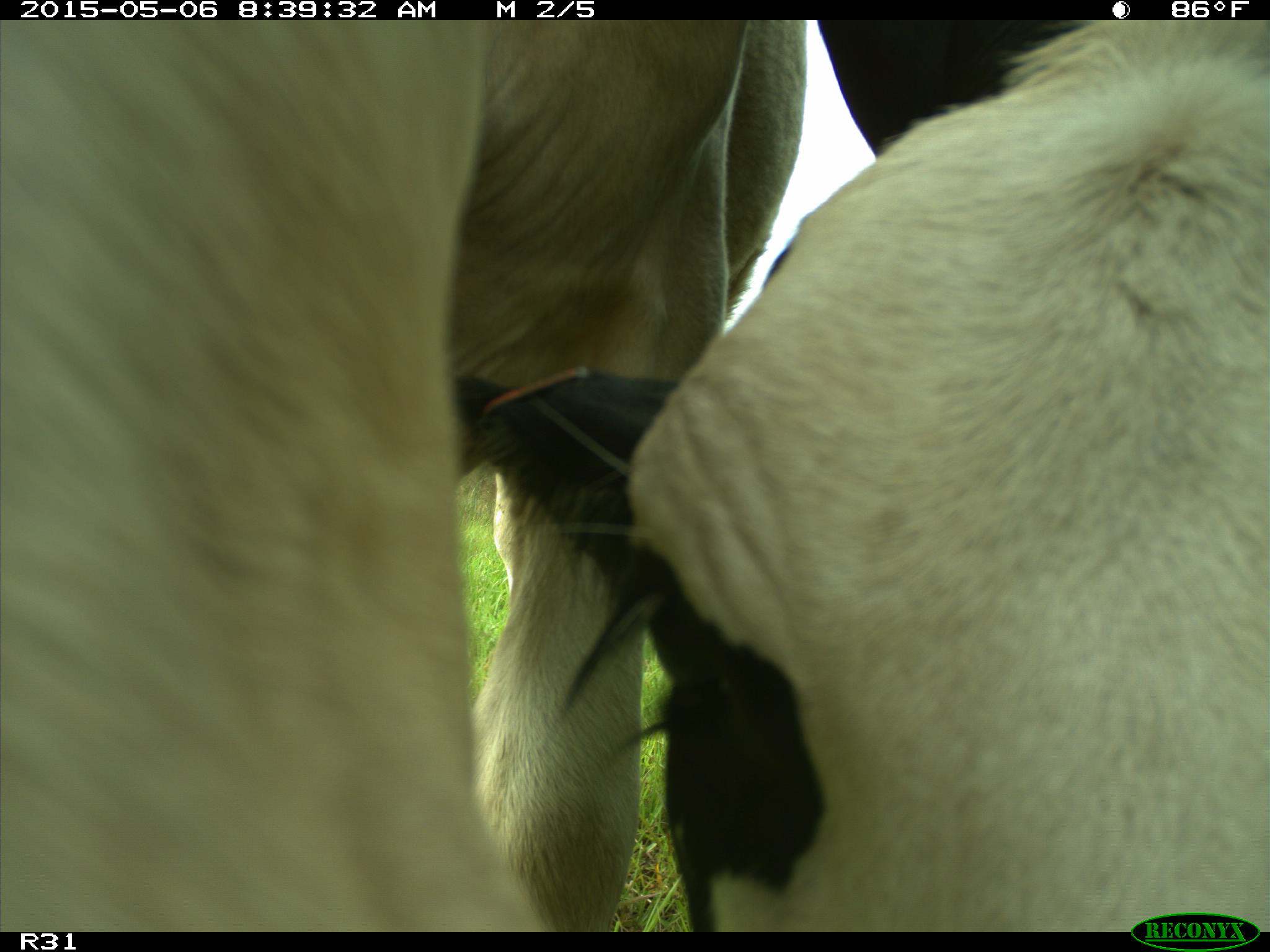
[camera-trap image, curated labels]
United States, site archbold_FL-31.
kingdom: Animalia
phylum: Chordata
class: Mammalia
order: Artiodactyla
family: Bovidae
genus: Bos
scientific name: Bos taurus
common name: domestic cow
Bos taurus (domestic cow).